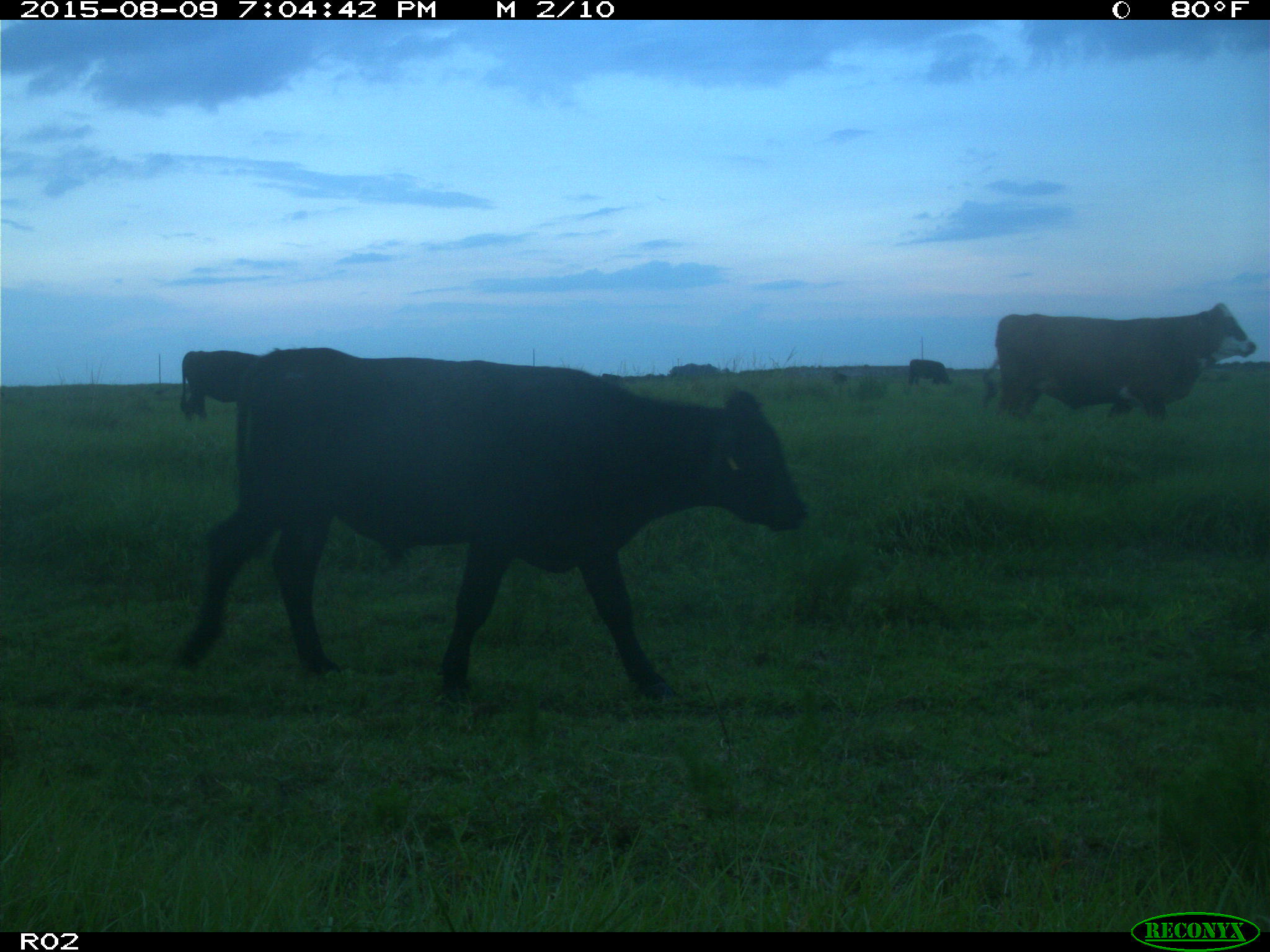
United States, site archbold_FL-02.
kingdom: Animalia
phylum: Chordata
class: Mammalia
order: Artiodactyla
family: Bovidae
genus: Bos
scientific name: Bos taurus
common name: domestic cow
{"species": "Bos taurus (domestic cow)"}